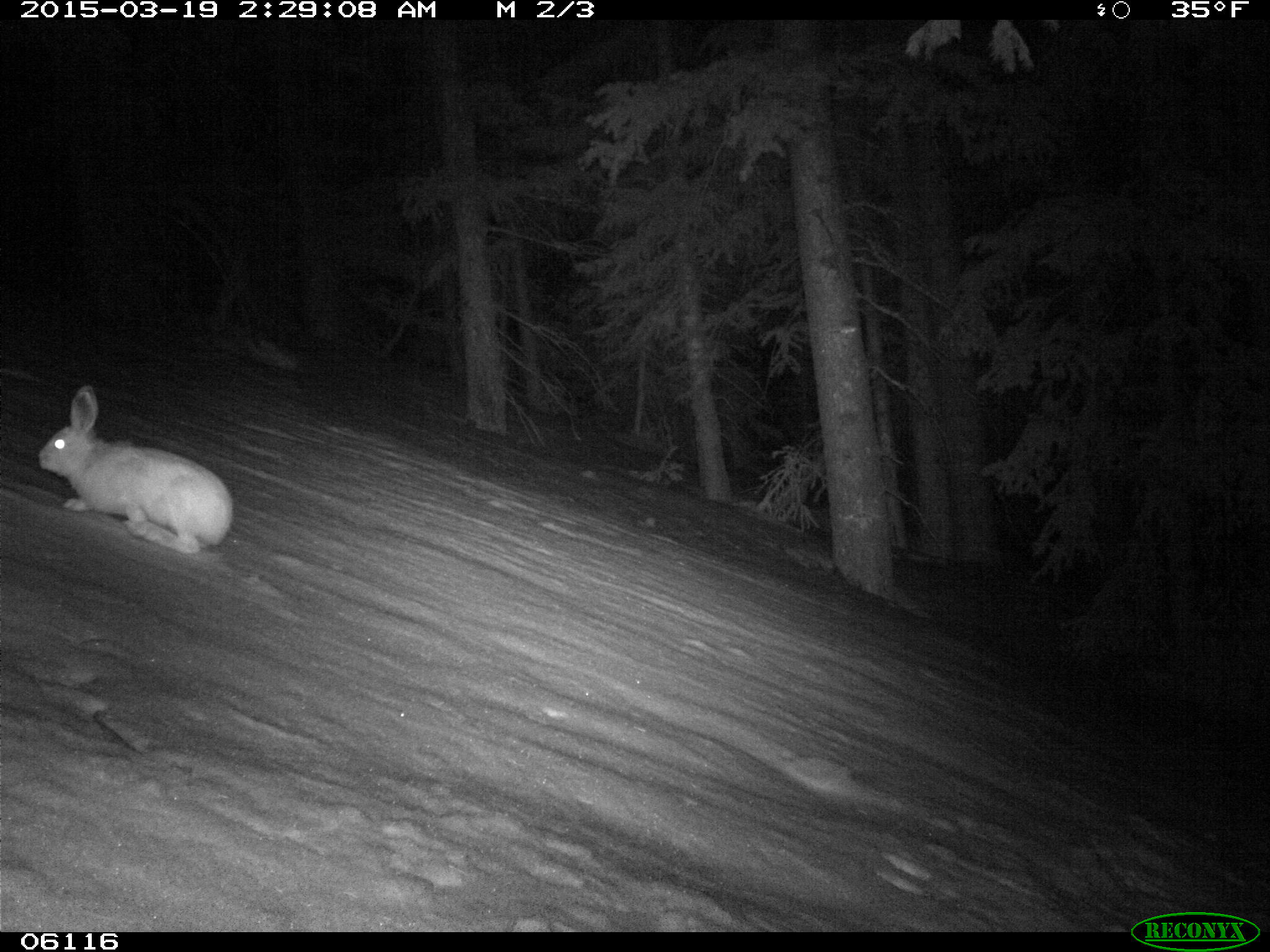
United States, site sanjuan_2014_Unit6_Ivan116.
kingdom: Animalia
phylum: Chordata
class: Mammalia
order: Lagomorpha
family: Leporidae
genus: Lepus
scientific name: Lepus americanus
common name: snowshoe hare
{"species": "Lepus americanus (snowshoe hare)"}